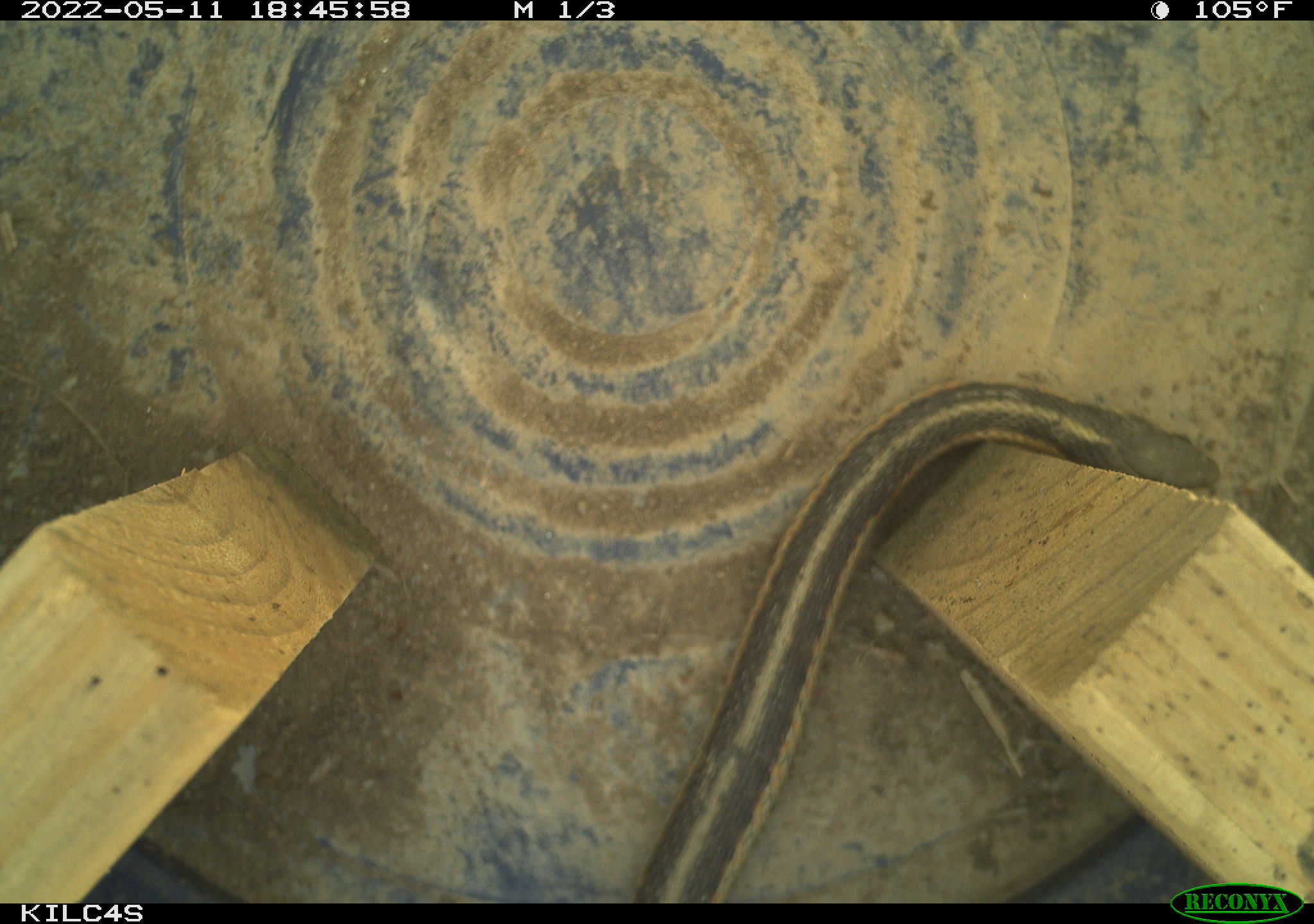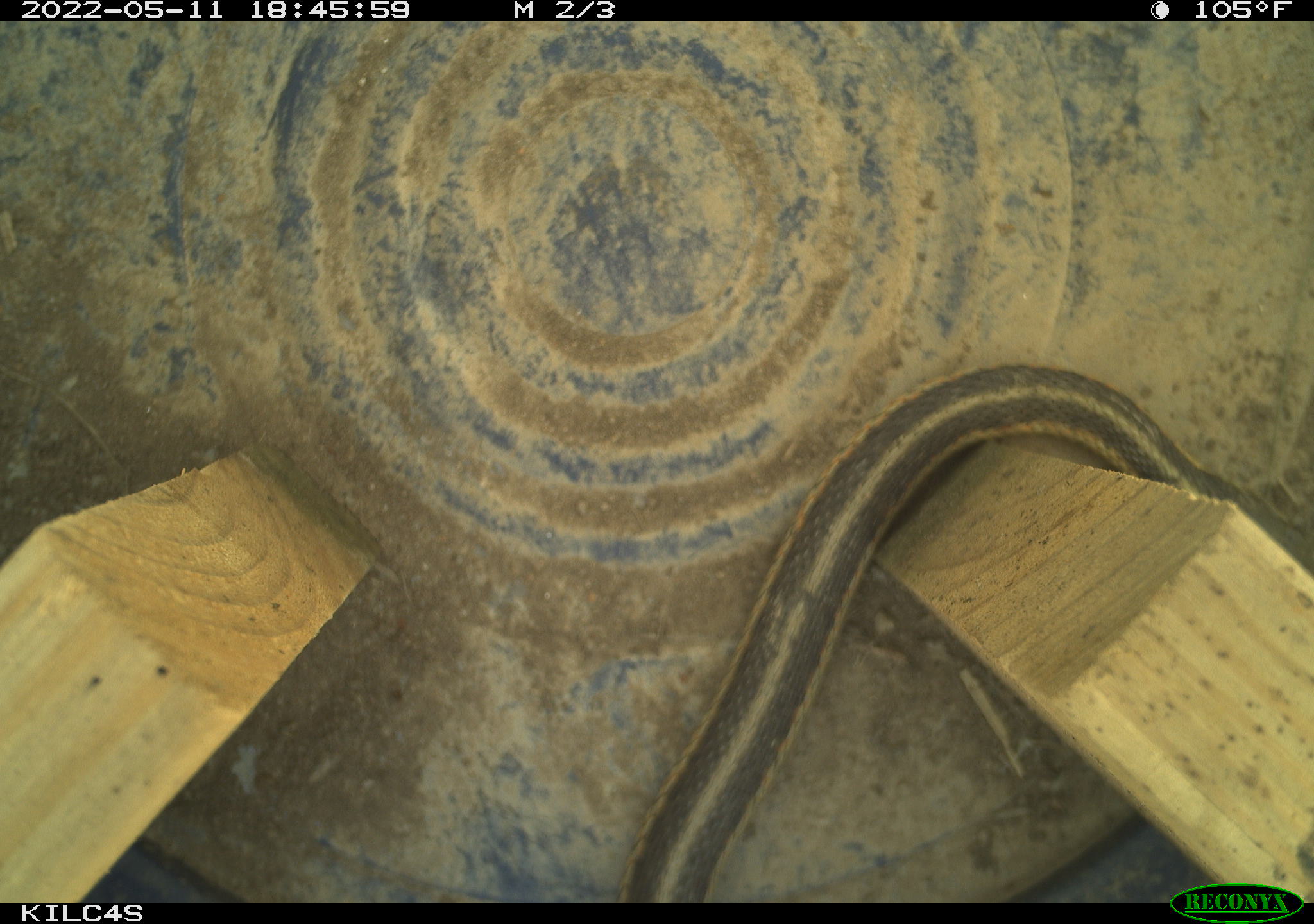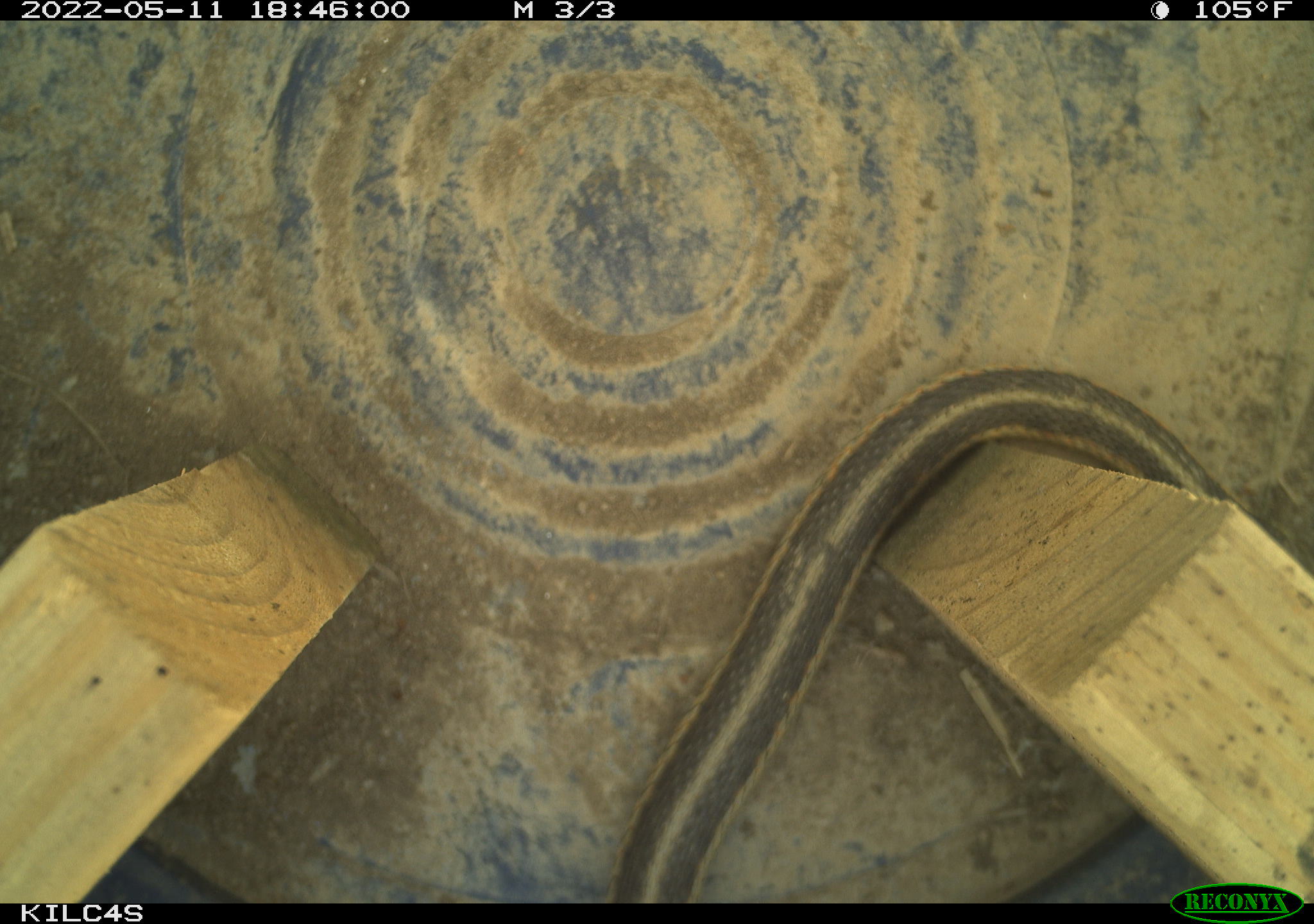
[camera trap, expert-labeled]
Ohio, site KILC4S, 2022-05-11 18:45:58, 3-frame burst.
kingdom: Animalia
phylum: Chordata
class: Reptilia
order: Squamata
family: Colubridae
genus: Thamnophis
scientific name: Thamnophis sirtalis sirtalis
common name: eastern gartersnake